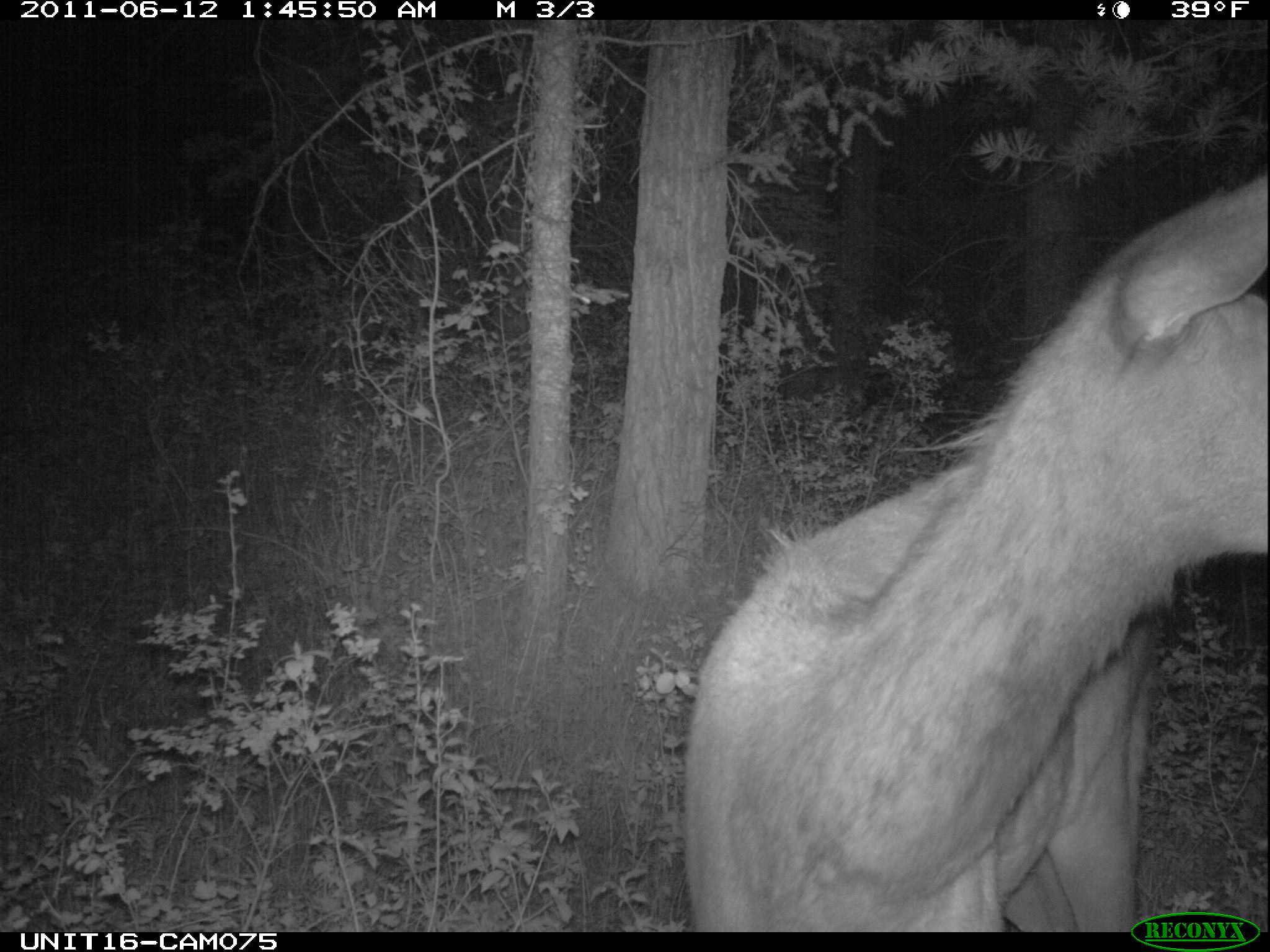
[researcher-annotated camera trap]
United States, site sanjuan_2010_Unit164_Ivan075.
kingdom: Animalia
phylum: Chordata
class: Mammalia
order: Artiodactyla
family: Cervidae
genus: Cervus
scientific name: Cervus elaphus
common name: red deer